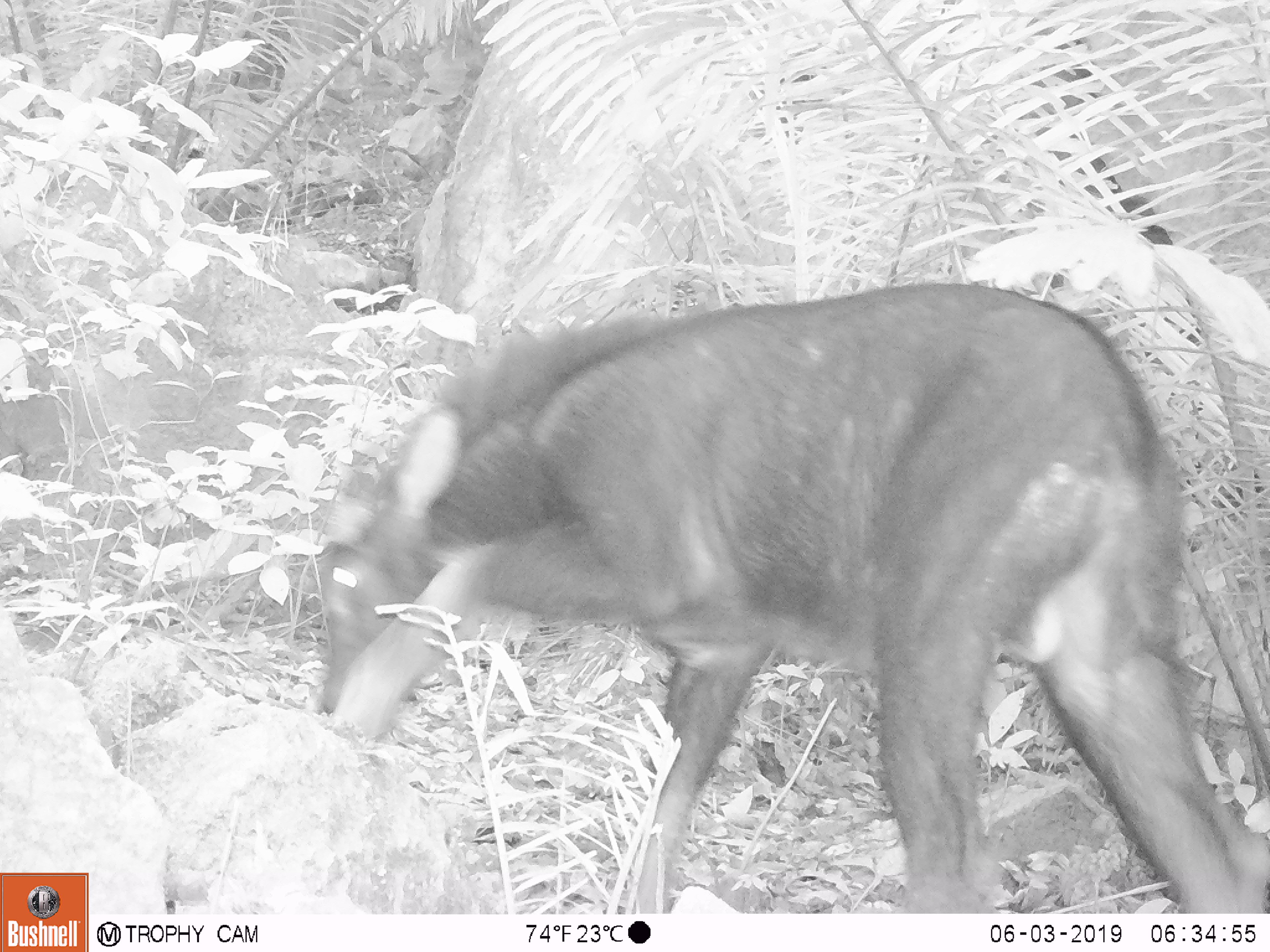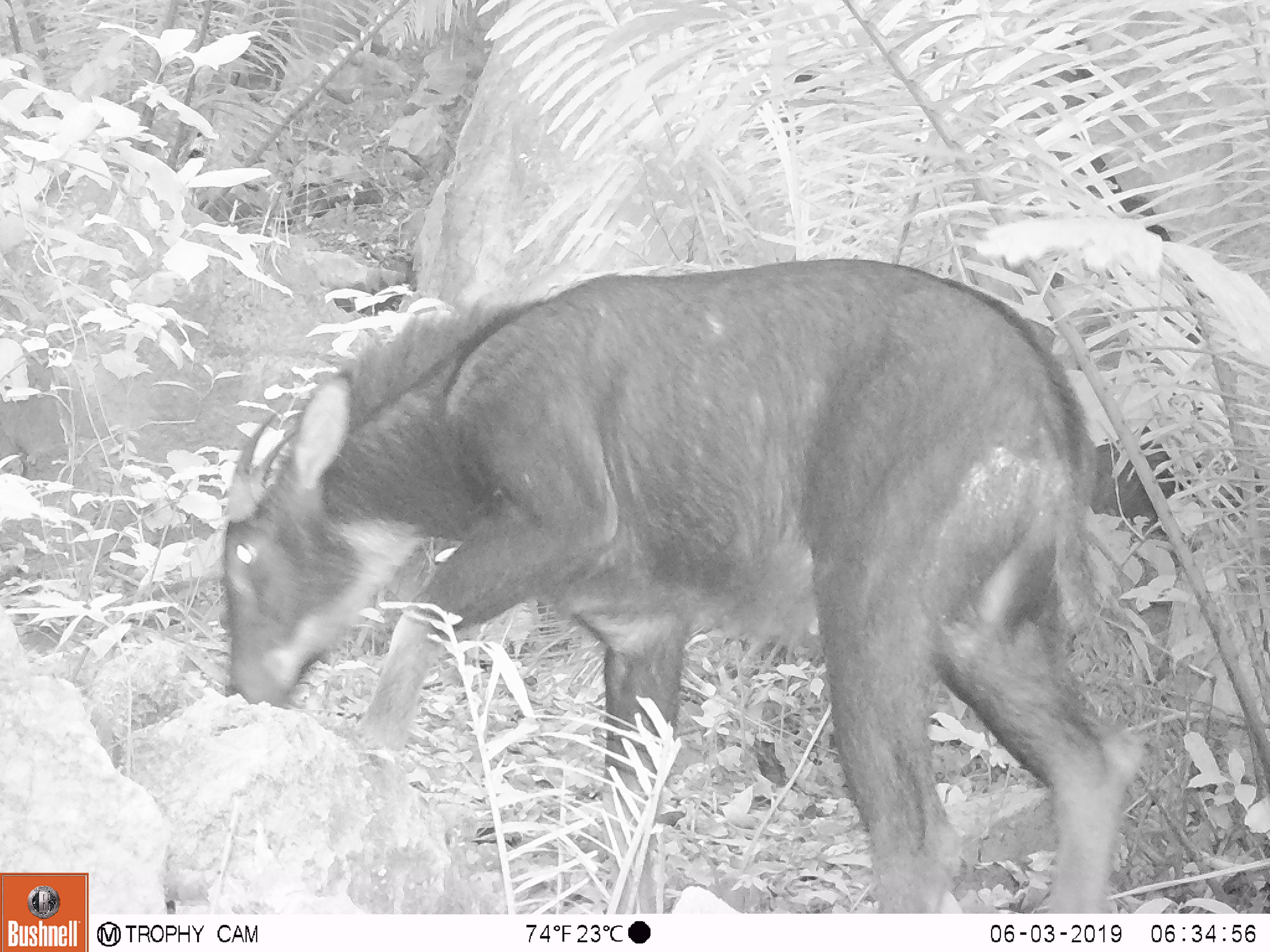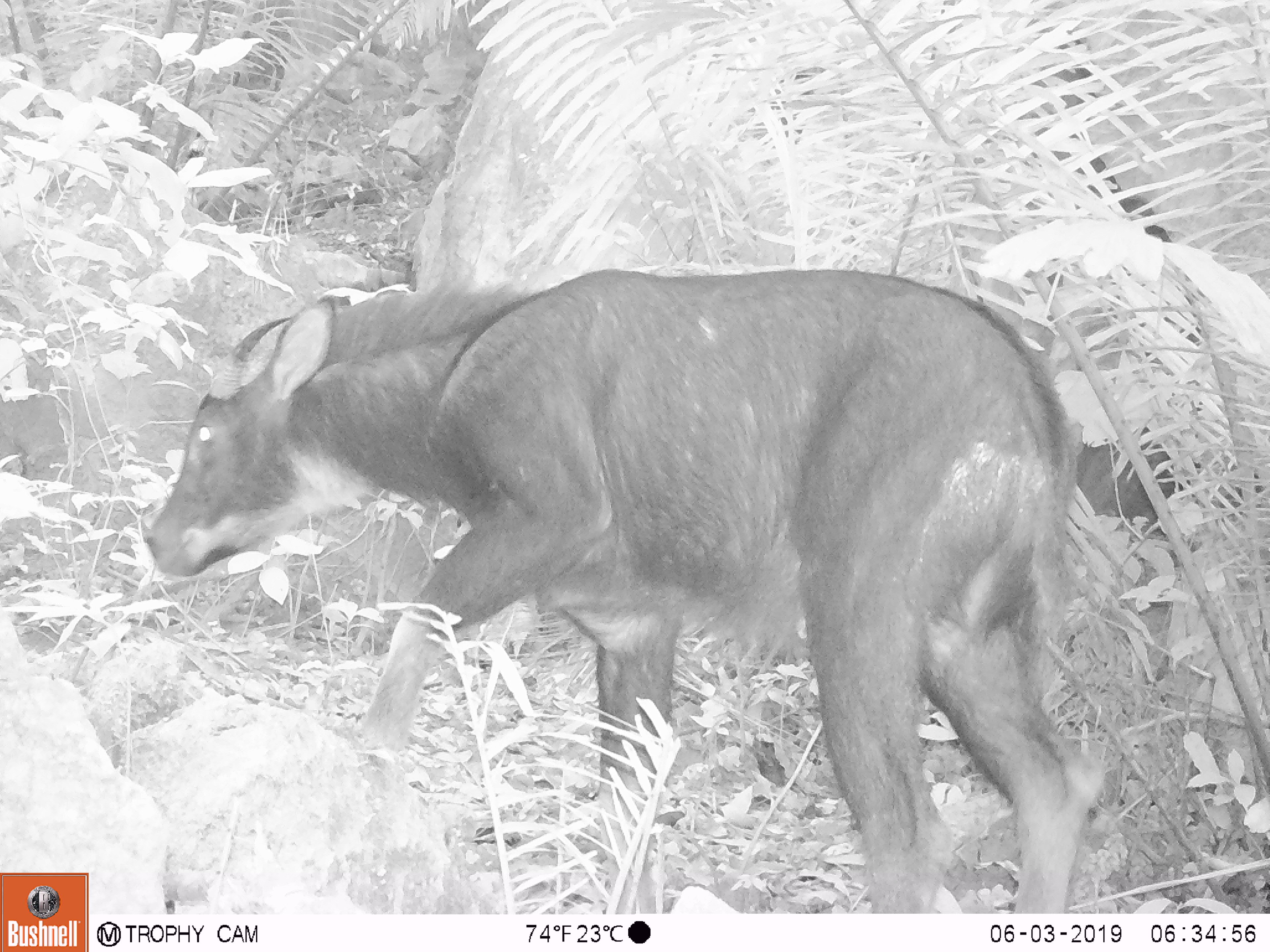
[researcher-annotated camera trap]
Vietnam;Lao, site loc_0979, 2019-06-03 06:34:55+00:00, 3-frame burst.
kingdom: Animalia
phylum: Chordata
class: Mammalia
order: Artiodactyla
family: Bovidae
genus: Capricornis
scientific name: Capricornis sumatraensis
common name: chinese serow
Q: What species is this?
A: Chinese serow (Capricornis sumatraensis).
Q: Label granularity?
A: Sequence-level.